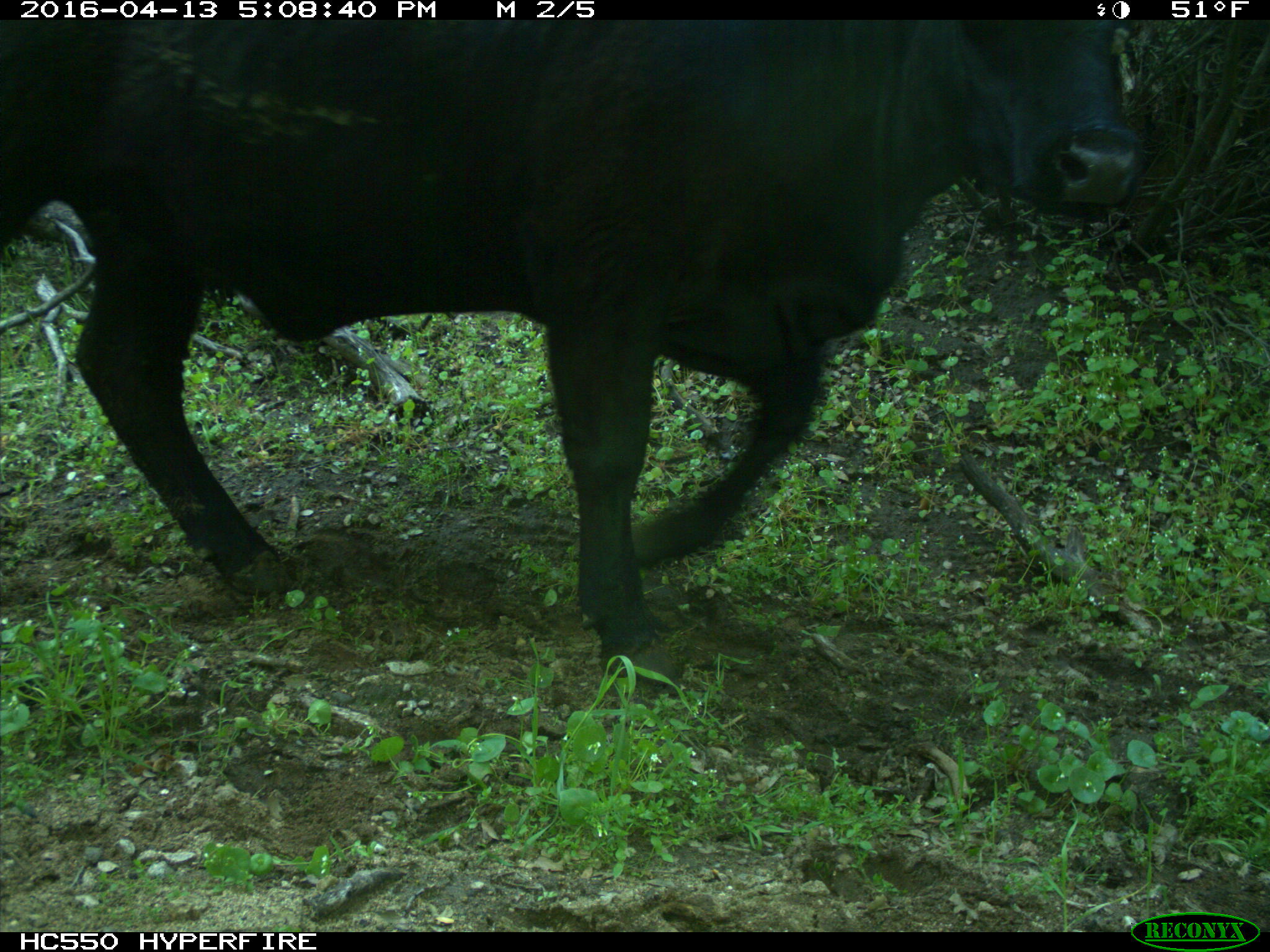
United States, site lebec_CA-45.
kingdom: Animalia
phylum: Chordata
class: Mammalia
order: Artiodactyla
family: Bovidae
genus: Bos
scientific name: Bos taurus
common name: domestic cow